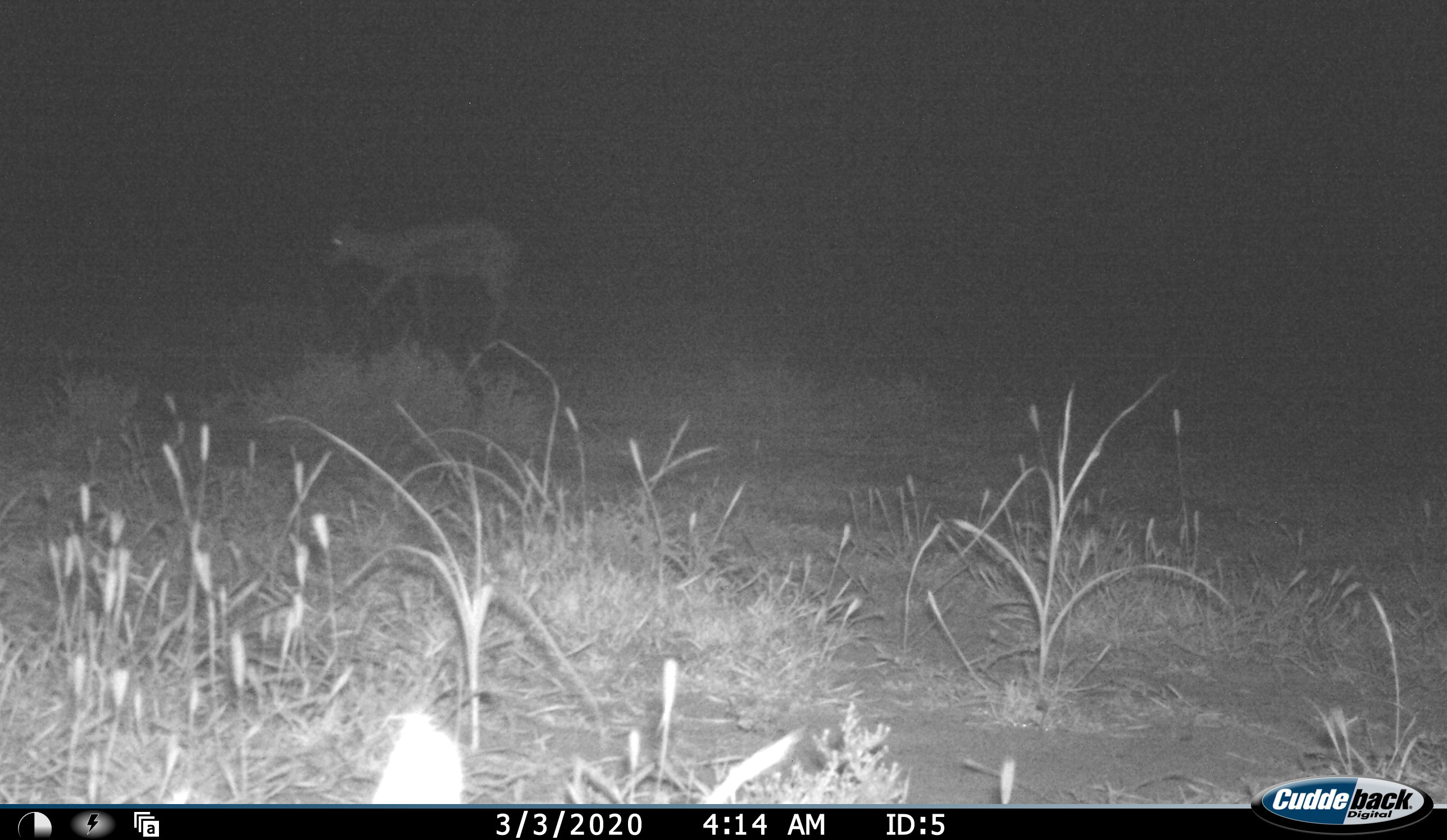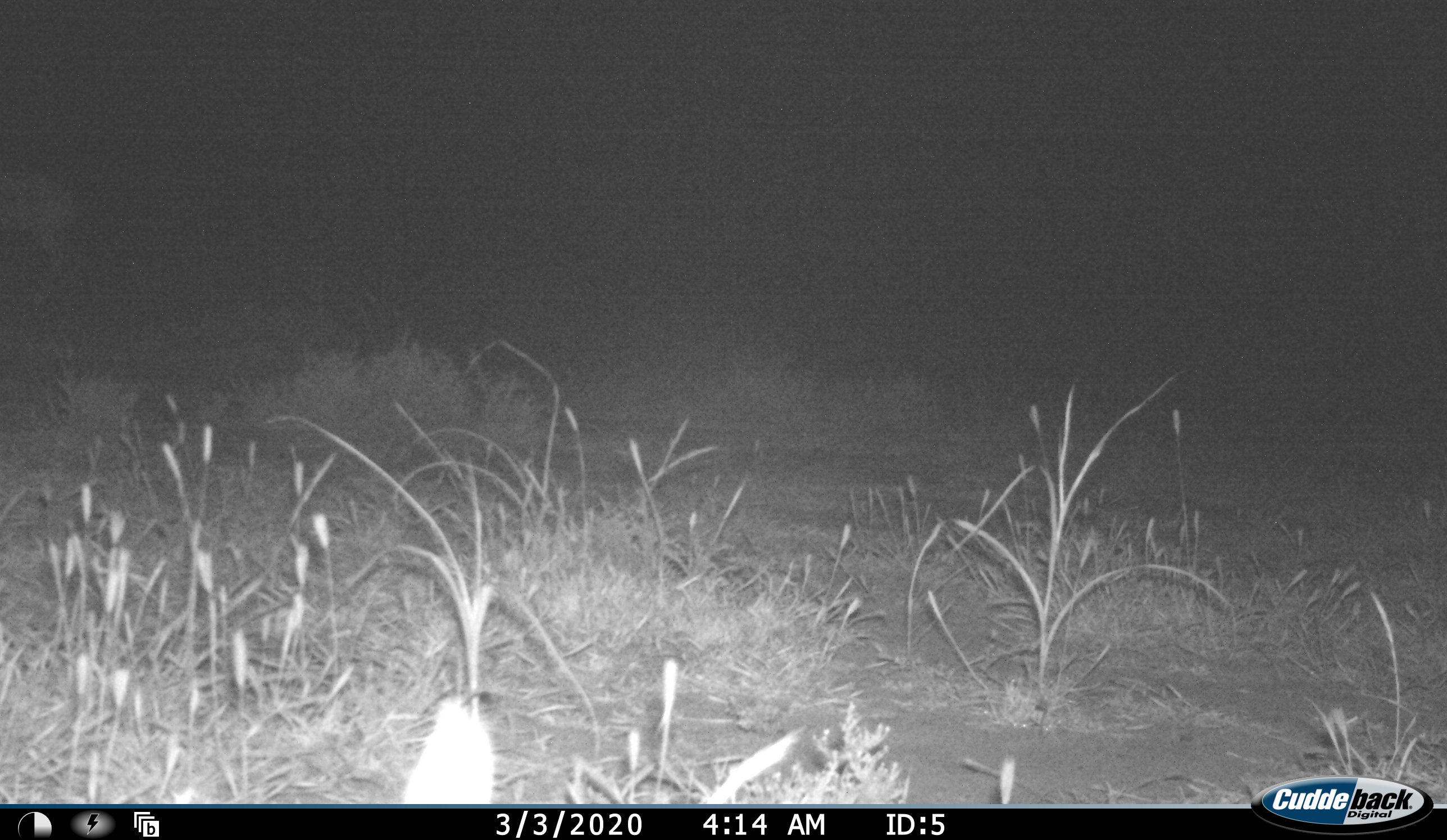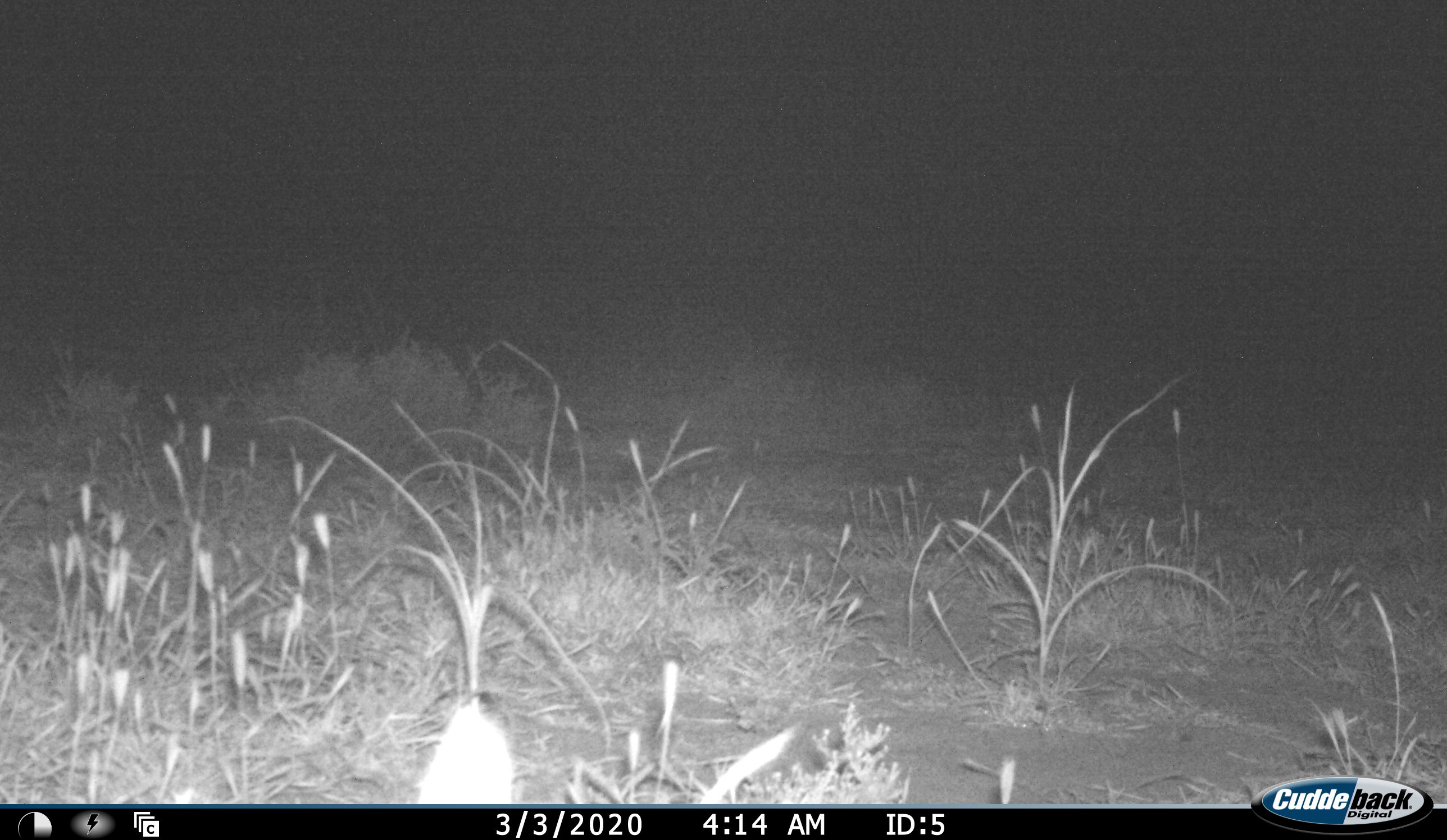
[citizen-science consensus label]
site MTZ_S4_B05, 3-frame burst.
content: unidentified animal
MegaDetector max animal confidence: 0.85